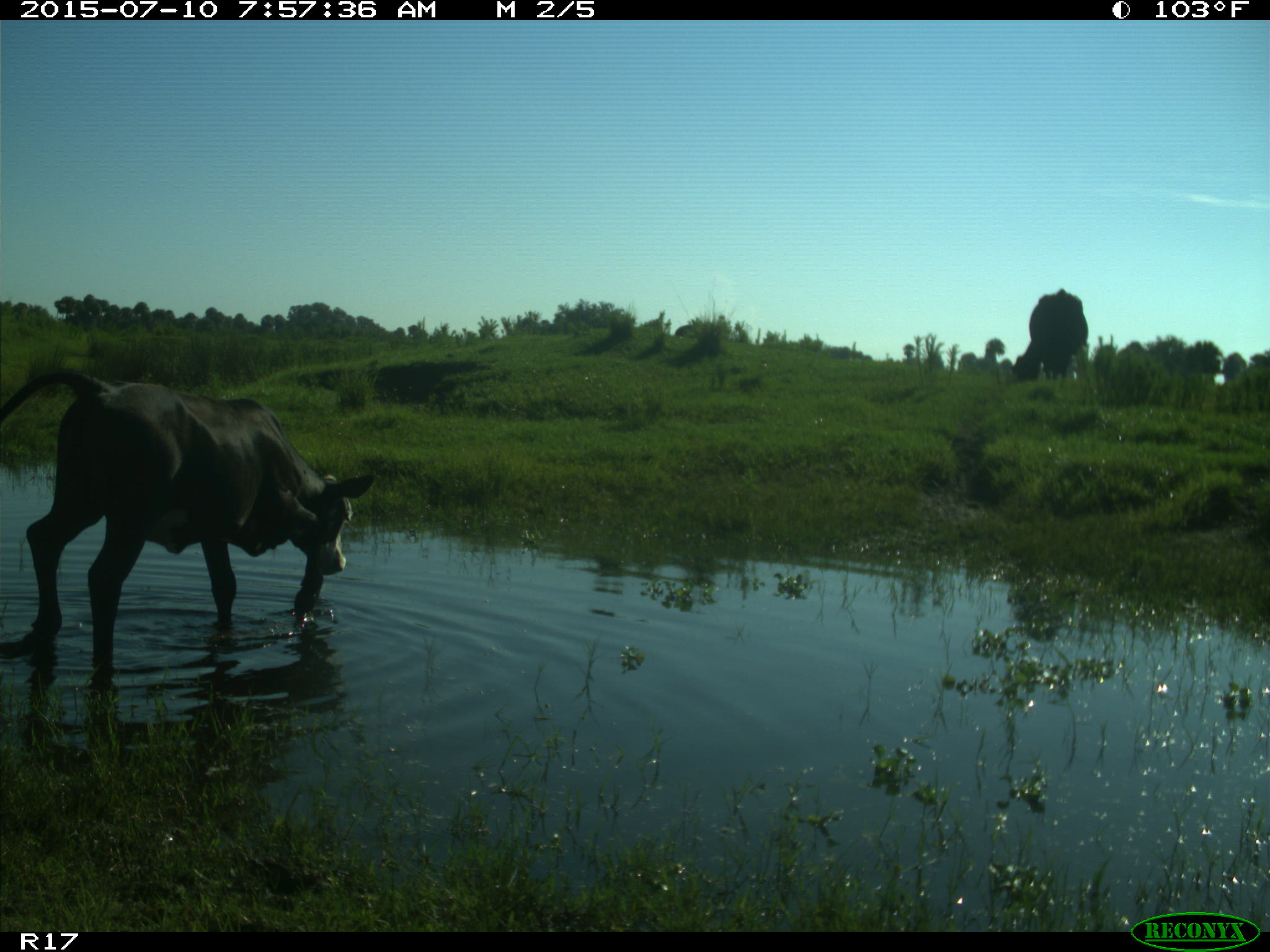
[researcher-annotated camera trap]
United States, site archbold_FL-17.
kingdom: Animalia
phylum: Chordata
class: Mammalia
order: Artiodactyla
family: Bovidae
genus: Bos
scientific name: Bos taurus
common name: domestic cow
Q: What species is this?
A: Bos taurus (domestic cow).